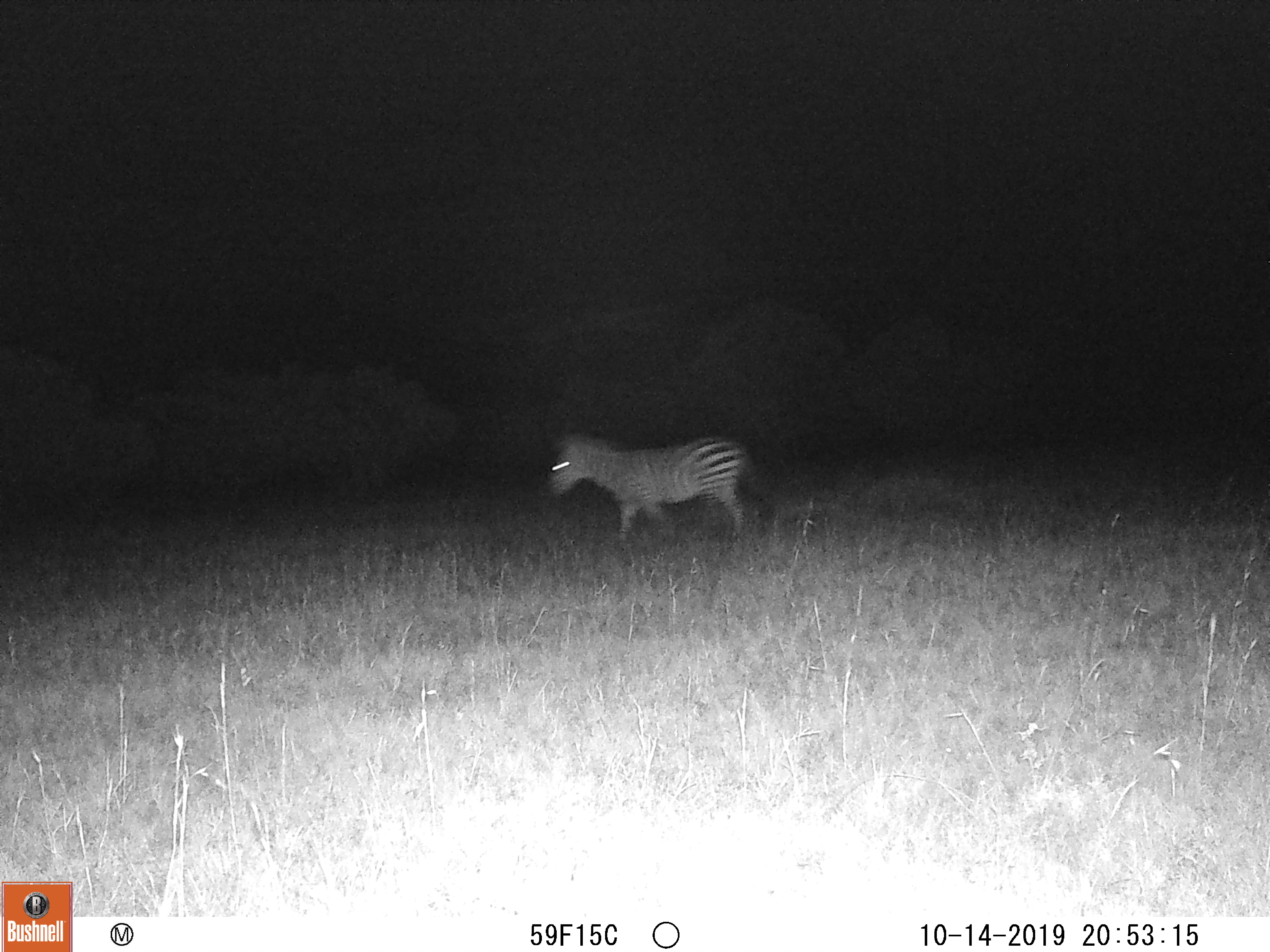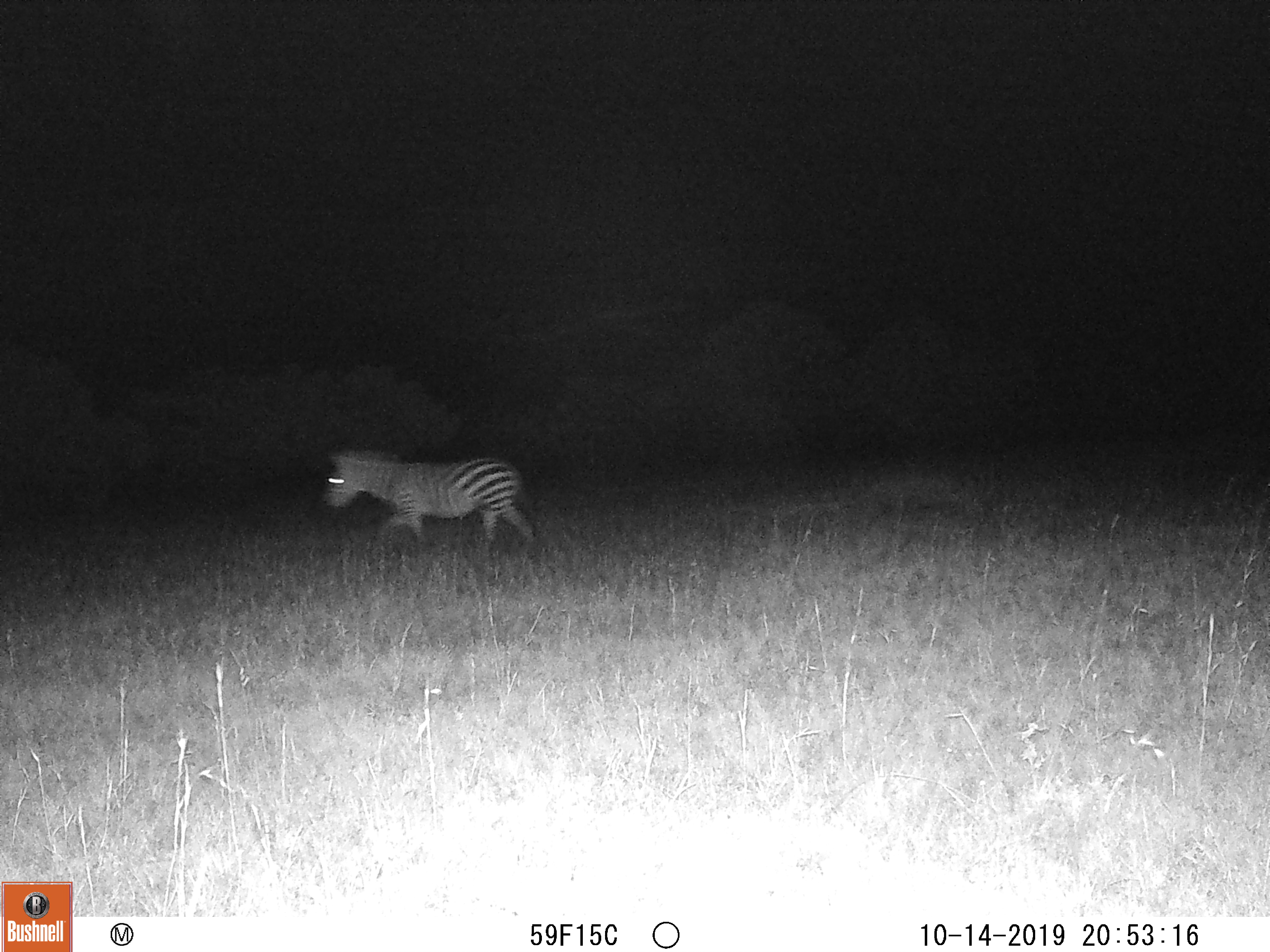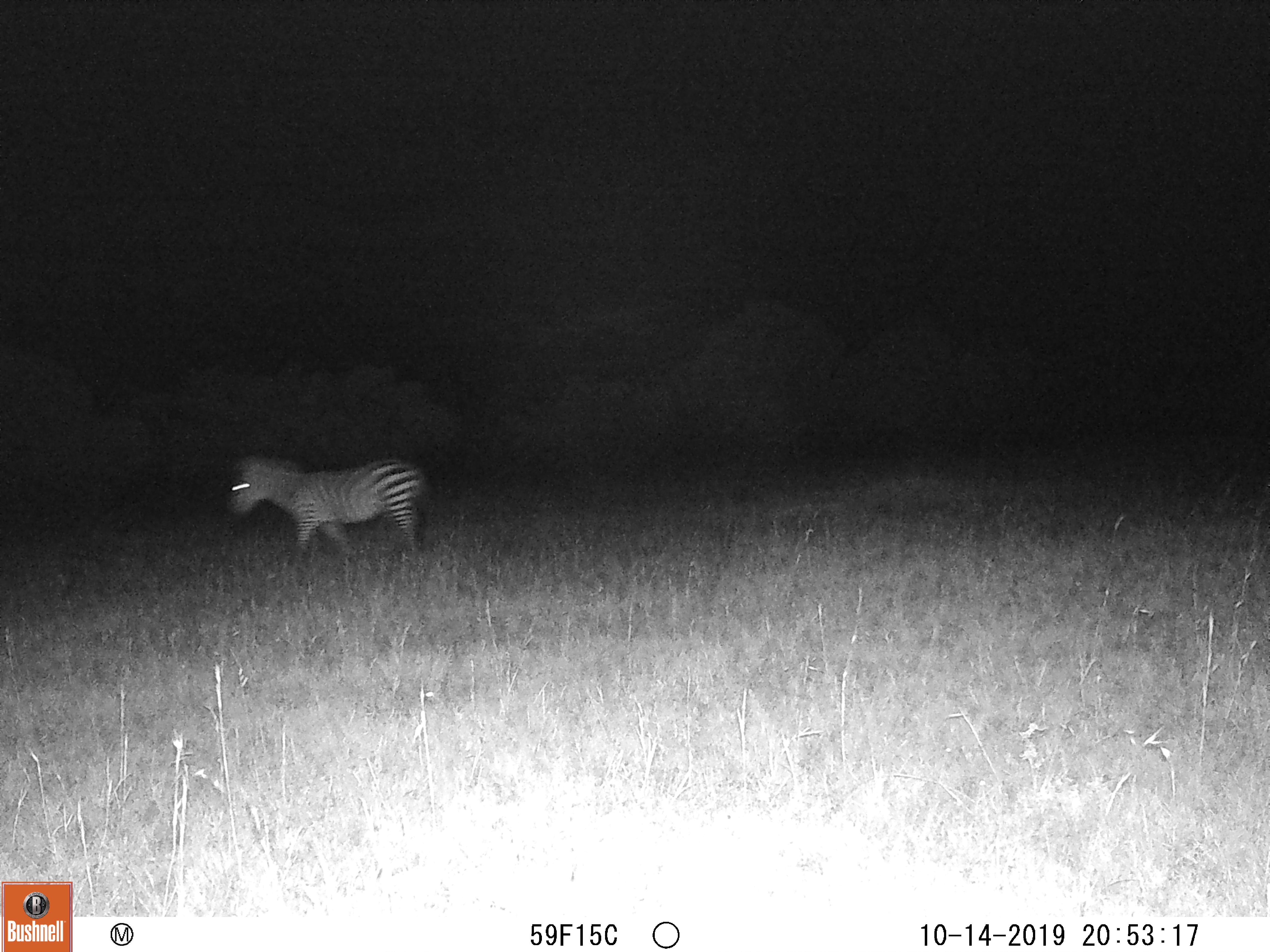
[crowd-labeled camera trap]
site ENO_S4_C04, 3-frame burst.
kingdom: Animalia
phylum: Chordata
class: Mammalia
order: Perissodactyla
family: Equidae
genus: Equus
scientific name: Equus quagga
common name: plains zebra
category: zebraplains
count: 1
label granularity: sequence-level